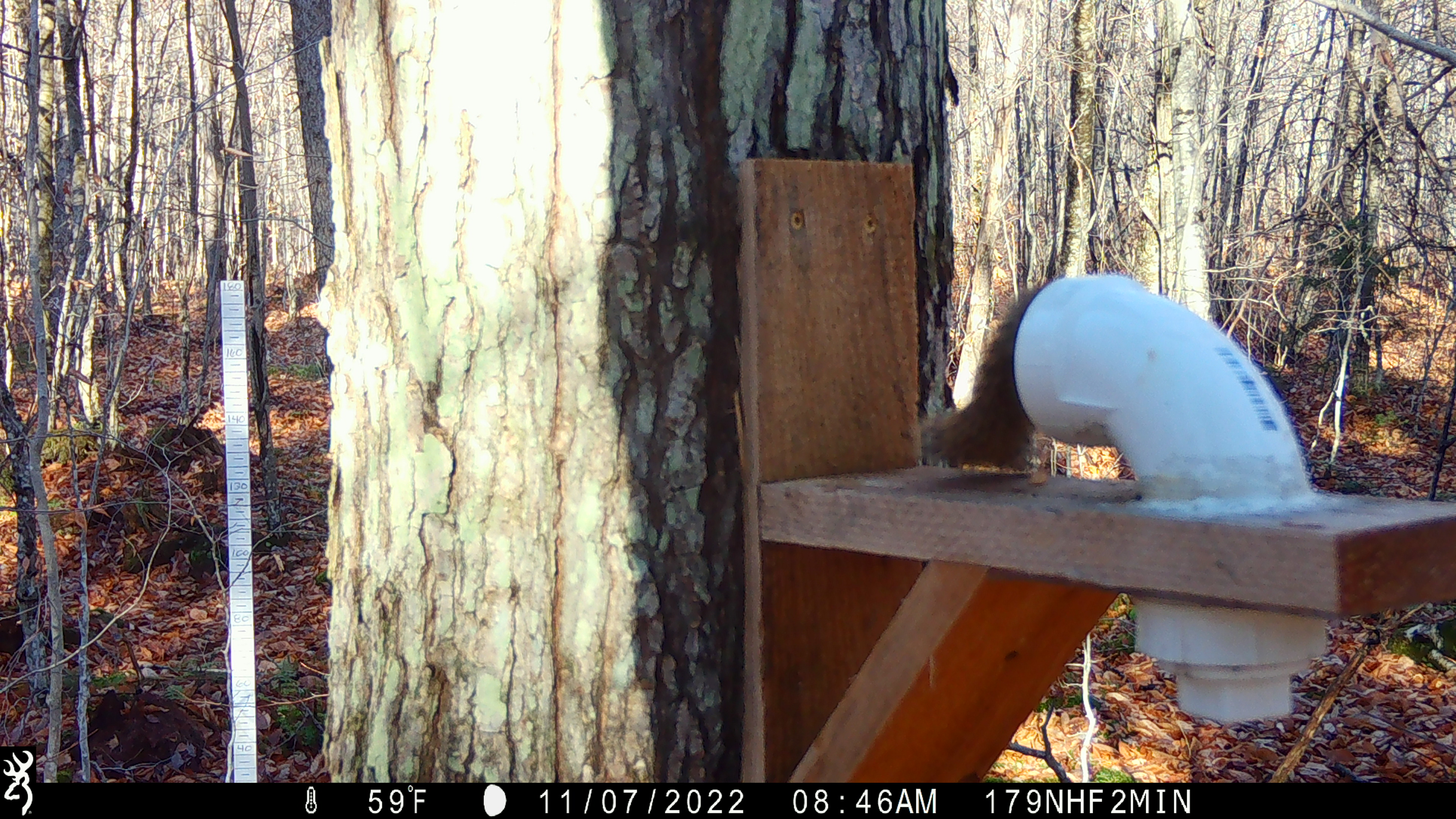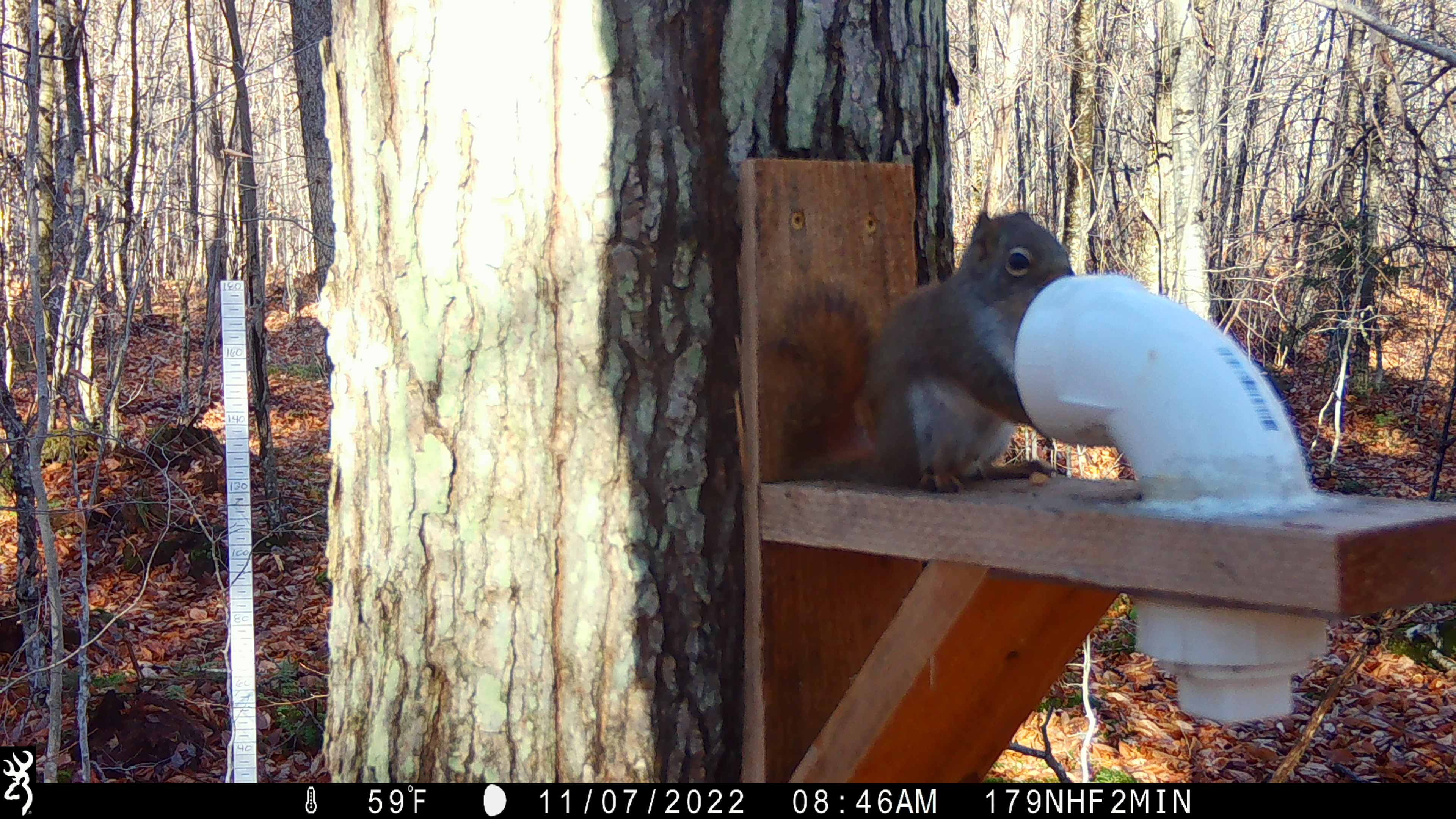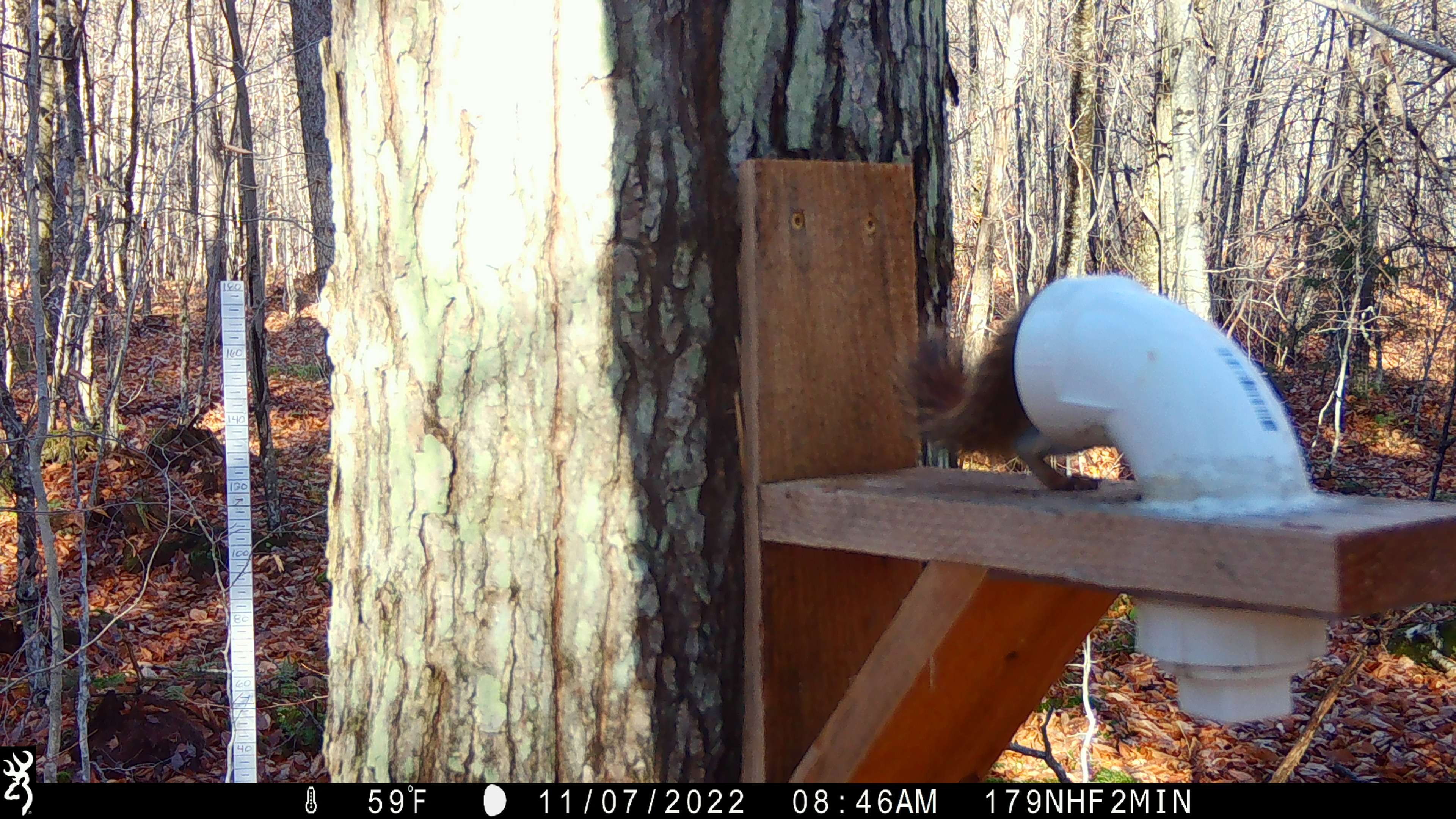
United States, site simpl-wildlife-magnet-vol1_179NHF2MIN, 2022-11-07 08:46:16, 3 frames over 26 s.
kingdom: Animalia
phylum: Chordata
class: Mammalia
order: Rodentia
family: Sciuridae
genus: Tamiasciurus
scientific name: Tamiasciurus hudsonicus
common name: red squirrel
Red squirrel (Tamiasciurus hudsonicus).